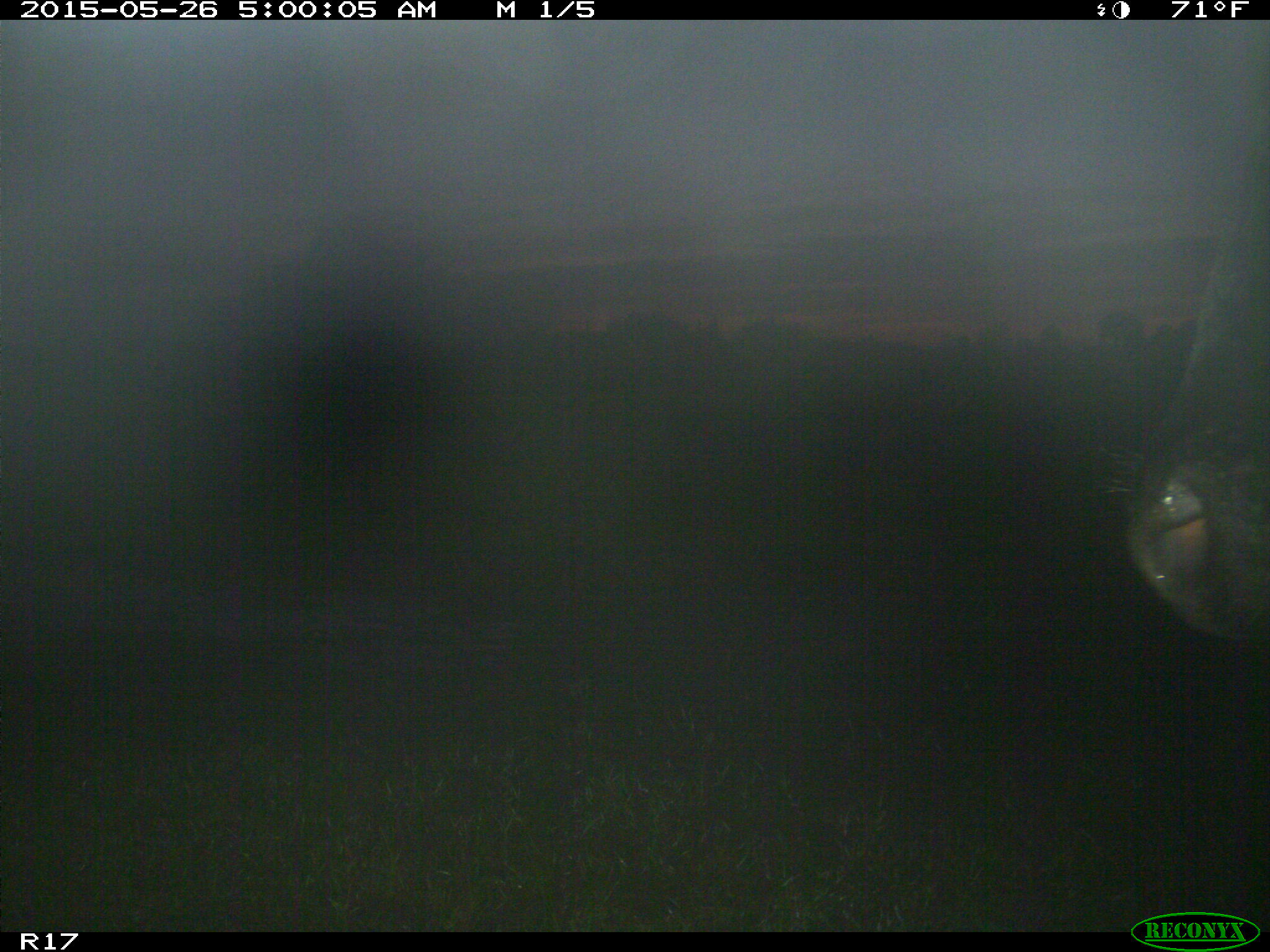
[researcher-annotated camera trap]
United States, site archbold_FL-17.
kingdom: Animalia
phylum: Chordata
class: Mammalia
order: Artiodactyla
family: Bovidae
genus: Bos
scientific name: Bos taurus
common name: domestic cow